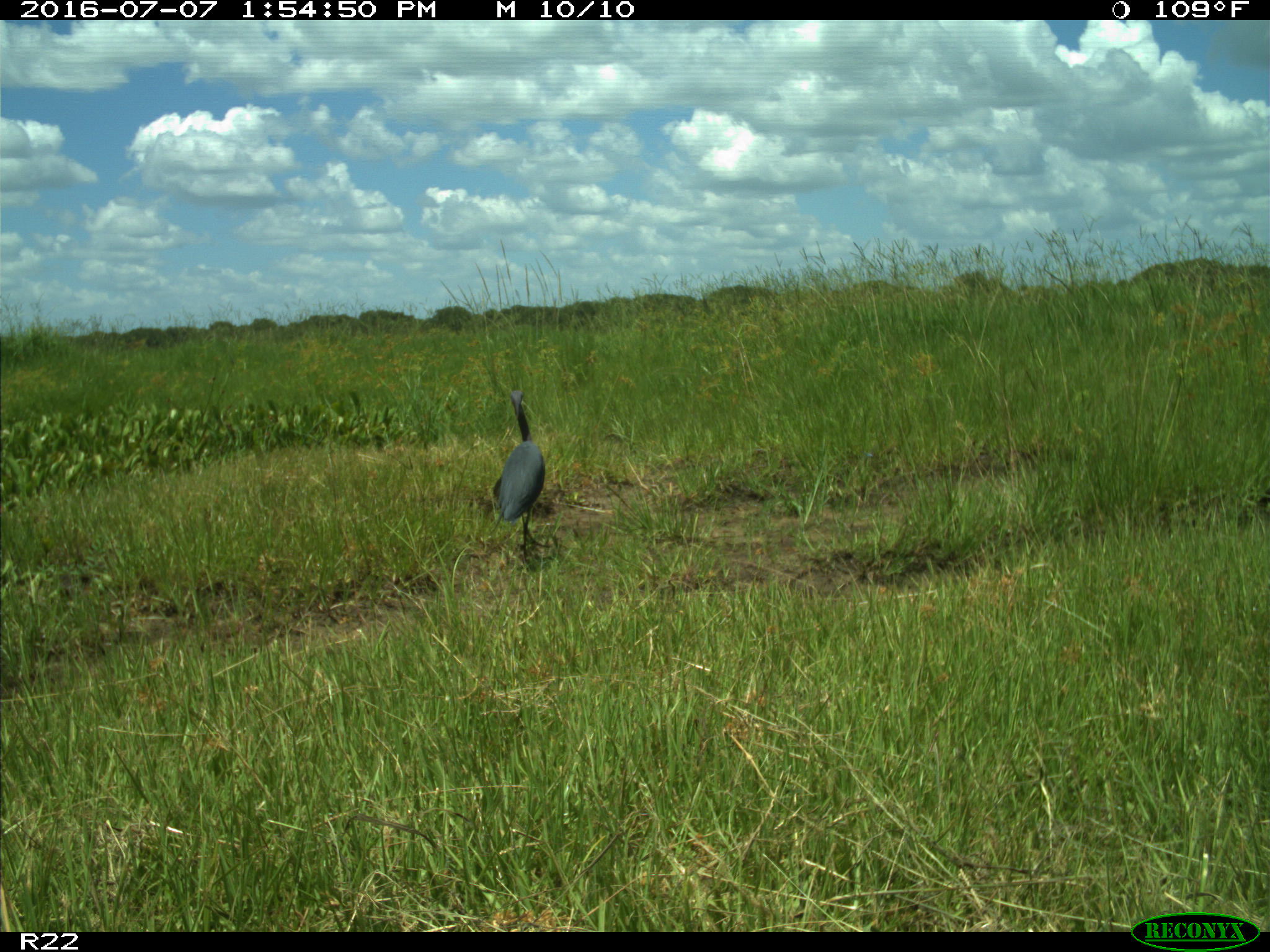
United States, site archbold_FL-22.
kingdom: Animalia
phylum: Chordata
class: Aves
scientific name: Aves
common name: birds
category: unidentified bird